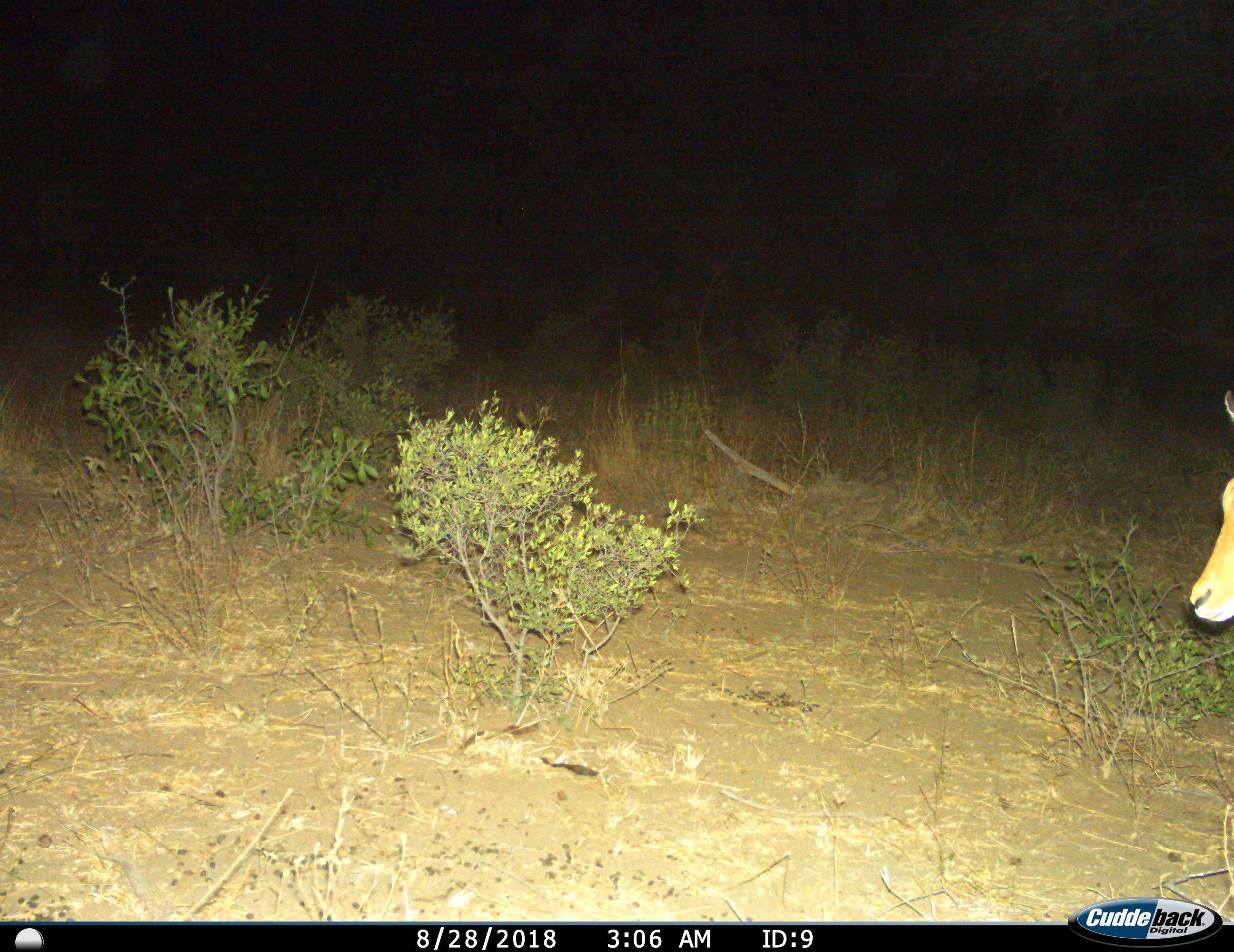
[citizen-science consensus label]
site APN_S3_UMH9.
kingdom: Animalia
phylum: Chordata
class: Mammalia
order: Artiodactyla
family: Bovidae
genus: Aepyceros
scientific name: Aepyceros melampus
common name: impala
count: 1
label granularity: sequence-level